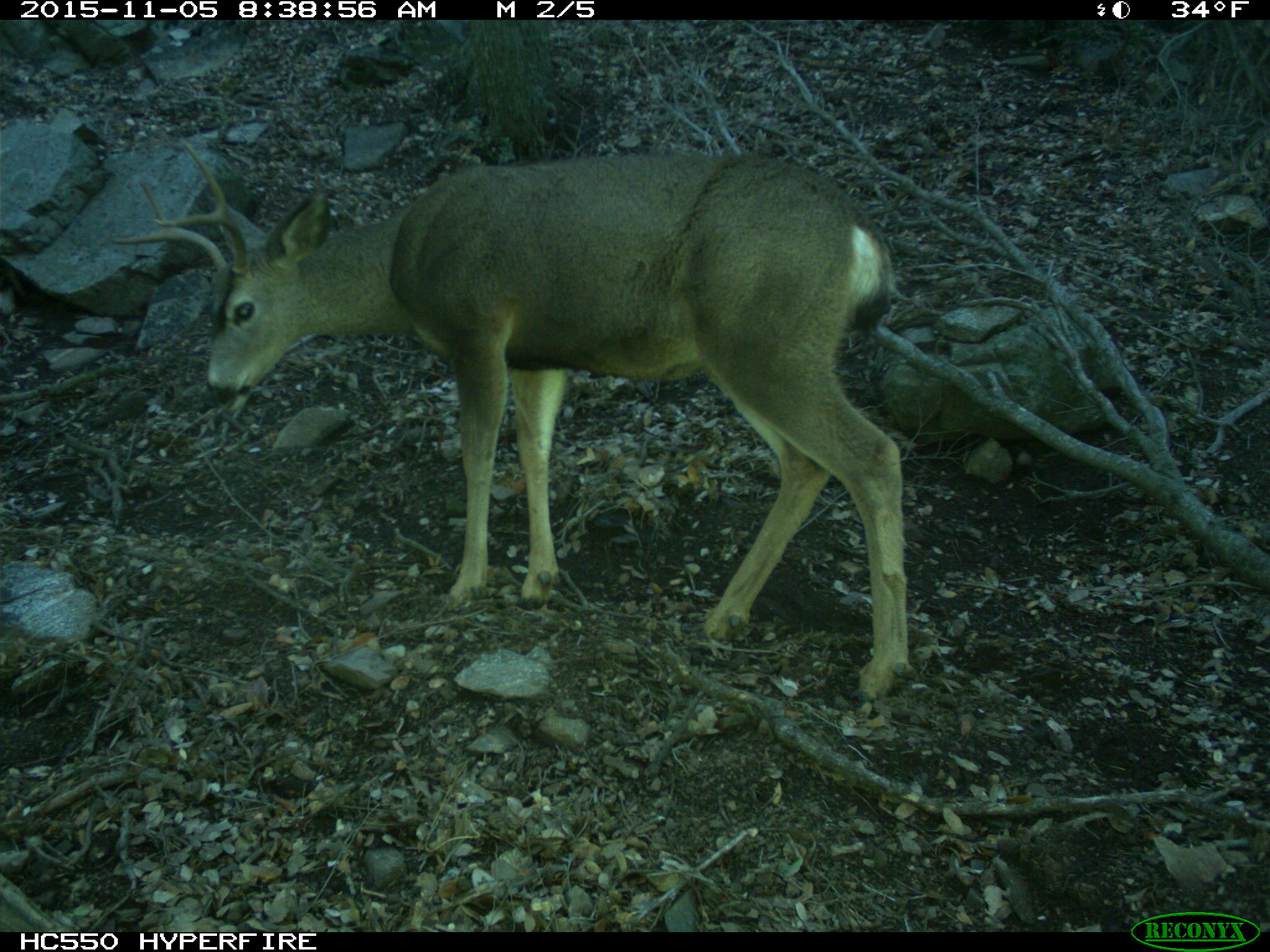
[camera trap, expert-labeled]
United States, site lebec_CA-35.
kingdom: Animalia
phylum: Chordata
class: Mammalia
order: Artiodactyla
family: Cervidae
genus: Odocoileus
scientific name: Odocoileus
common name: deer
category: unidentified deer